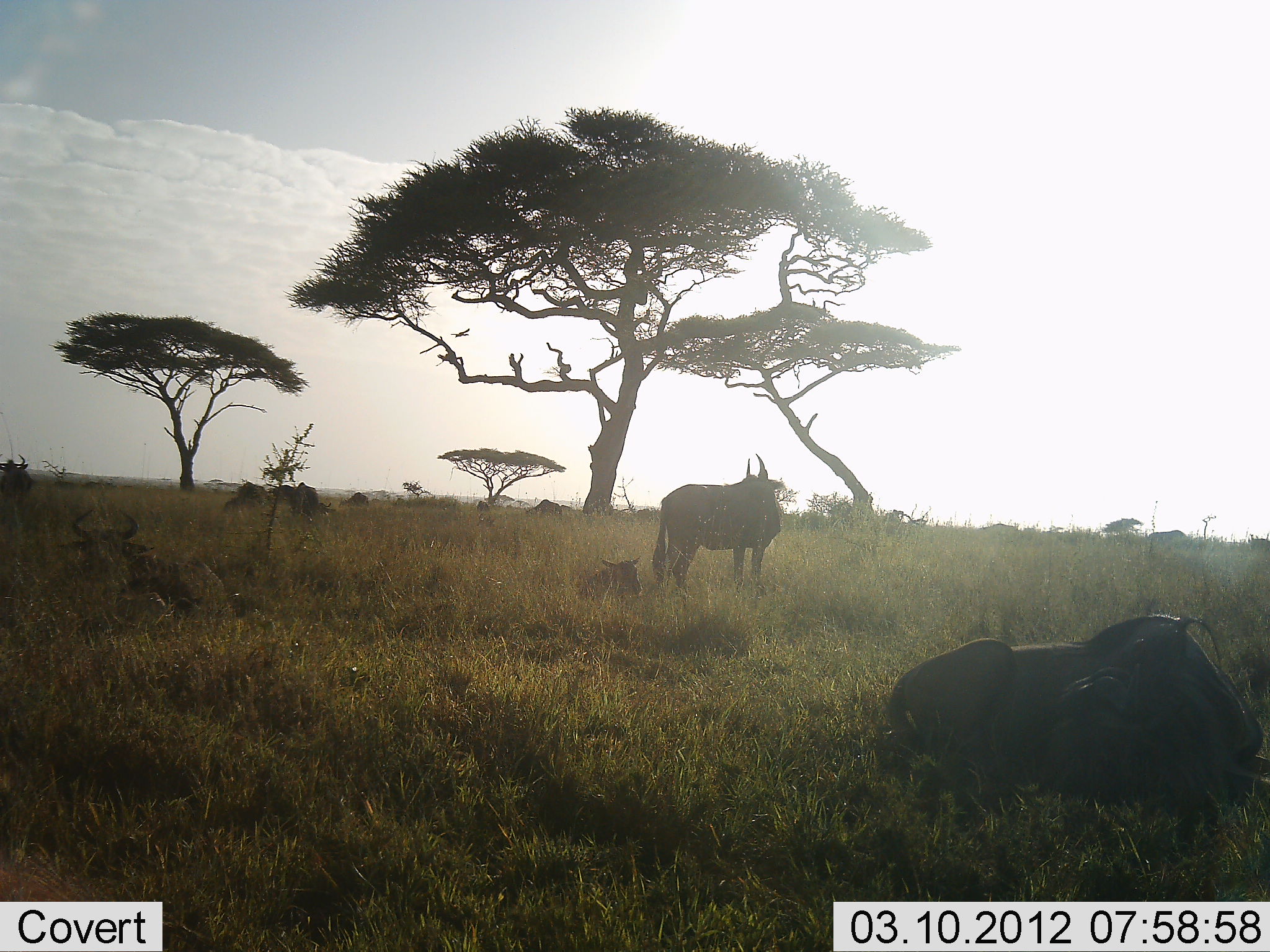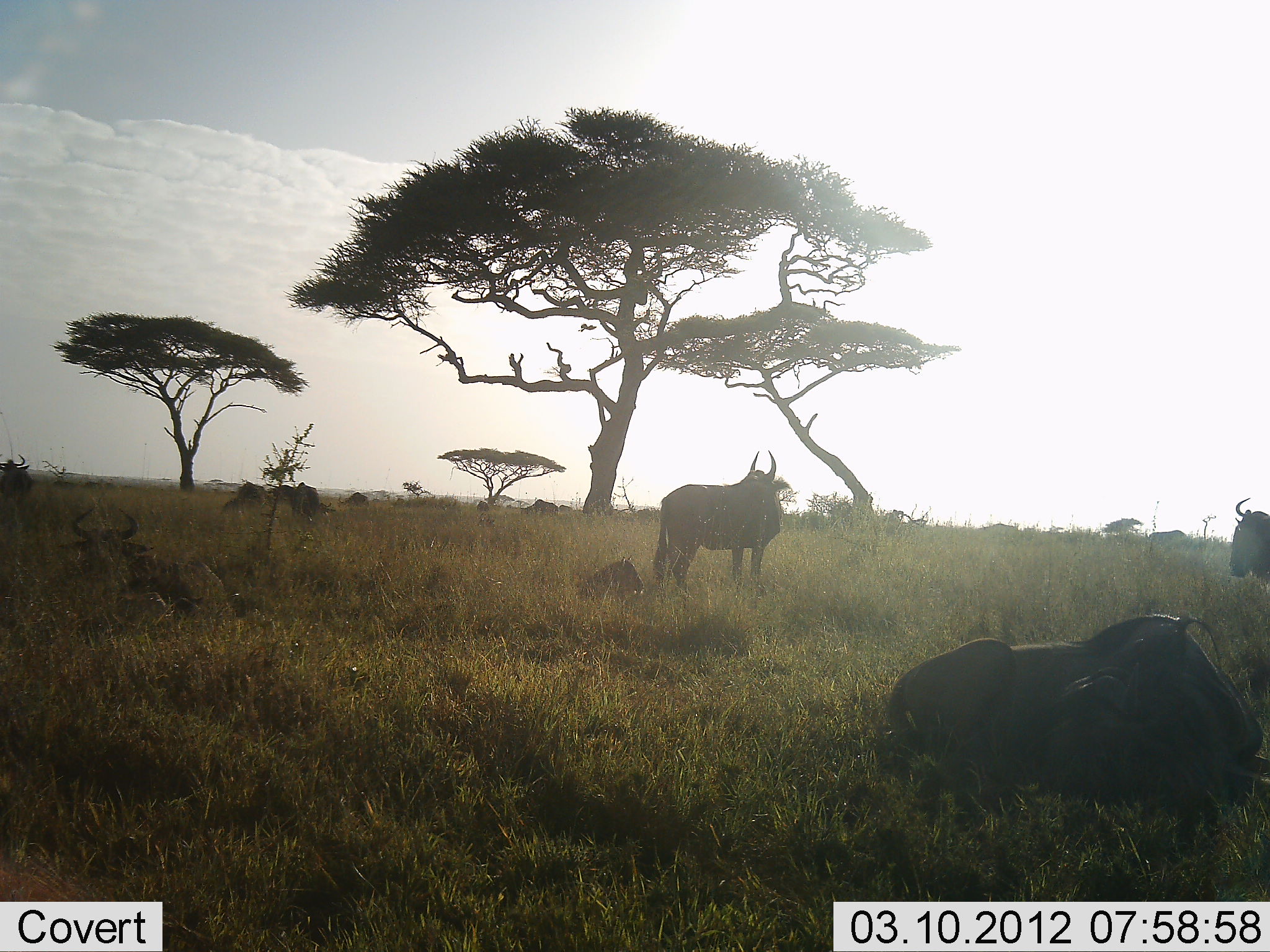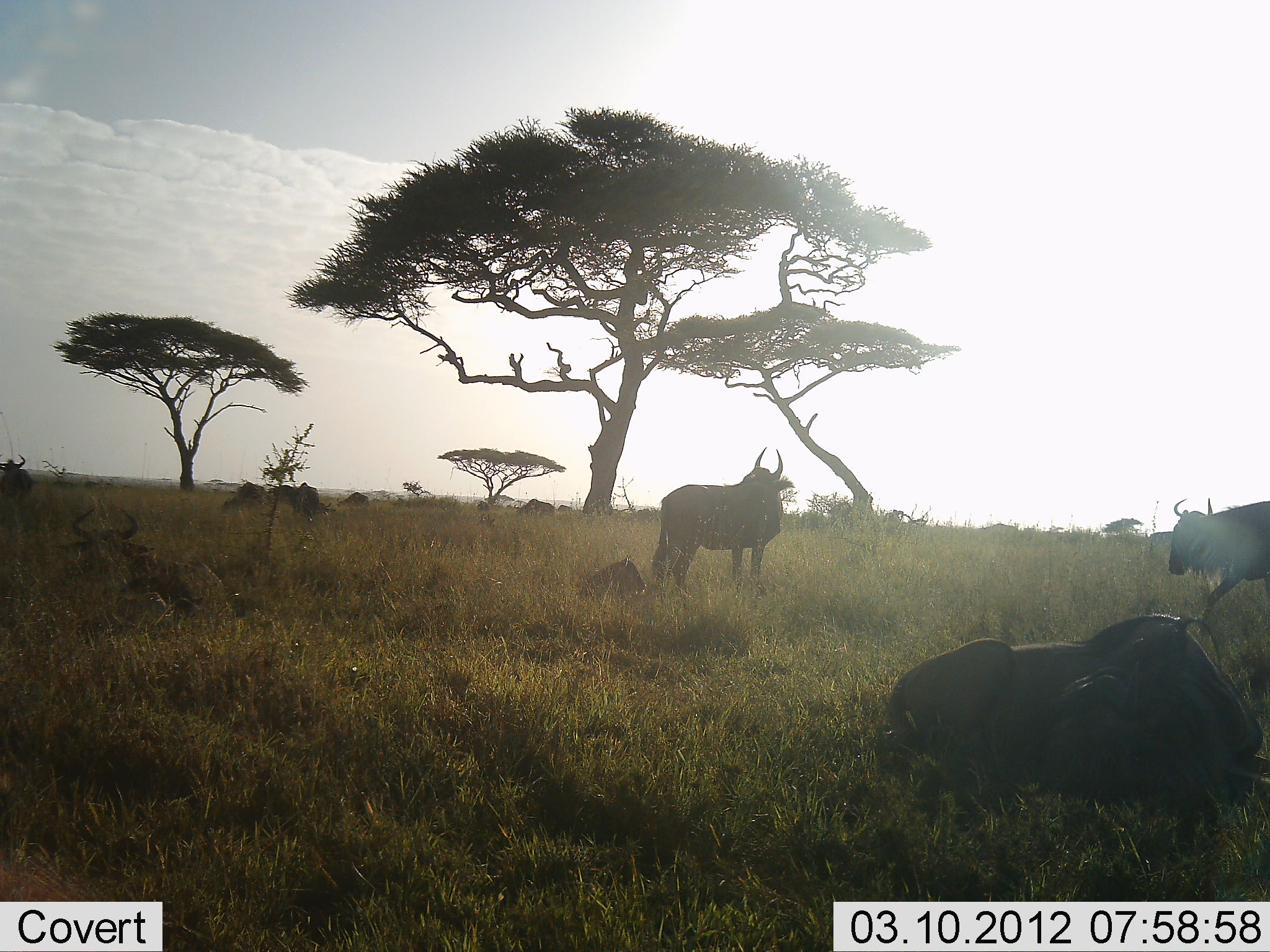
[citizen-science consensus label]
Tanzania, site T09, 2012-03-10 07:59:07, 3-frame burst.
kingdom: Animalia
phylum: Chordata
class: Aves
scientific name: Aves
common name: bird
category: otherbird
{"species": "otherbird (bird) (Aves)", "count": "1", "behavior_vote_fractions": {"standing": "0%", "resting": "0%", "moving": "100%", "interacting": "0%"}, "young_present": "0%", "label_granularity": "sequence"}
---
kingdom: Animalia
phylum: Chordata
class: Mammalia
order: Artiodactyla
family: Bovidae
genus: Connochaetes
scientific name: Connochaetes taurinus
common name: blue wildebeest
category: wildebeest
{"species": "wildebeest (blue wildebeest) (Connochaetes taurinus)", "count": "9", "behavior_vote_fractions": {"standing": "84%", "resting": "100%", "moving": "42%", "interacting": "0%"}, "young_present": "53%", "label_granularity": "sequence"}